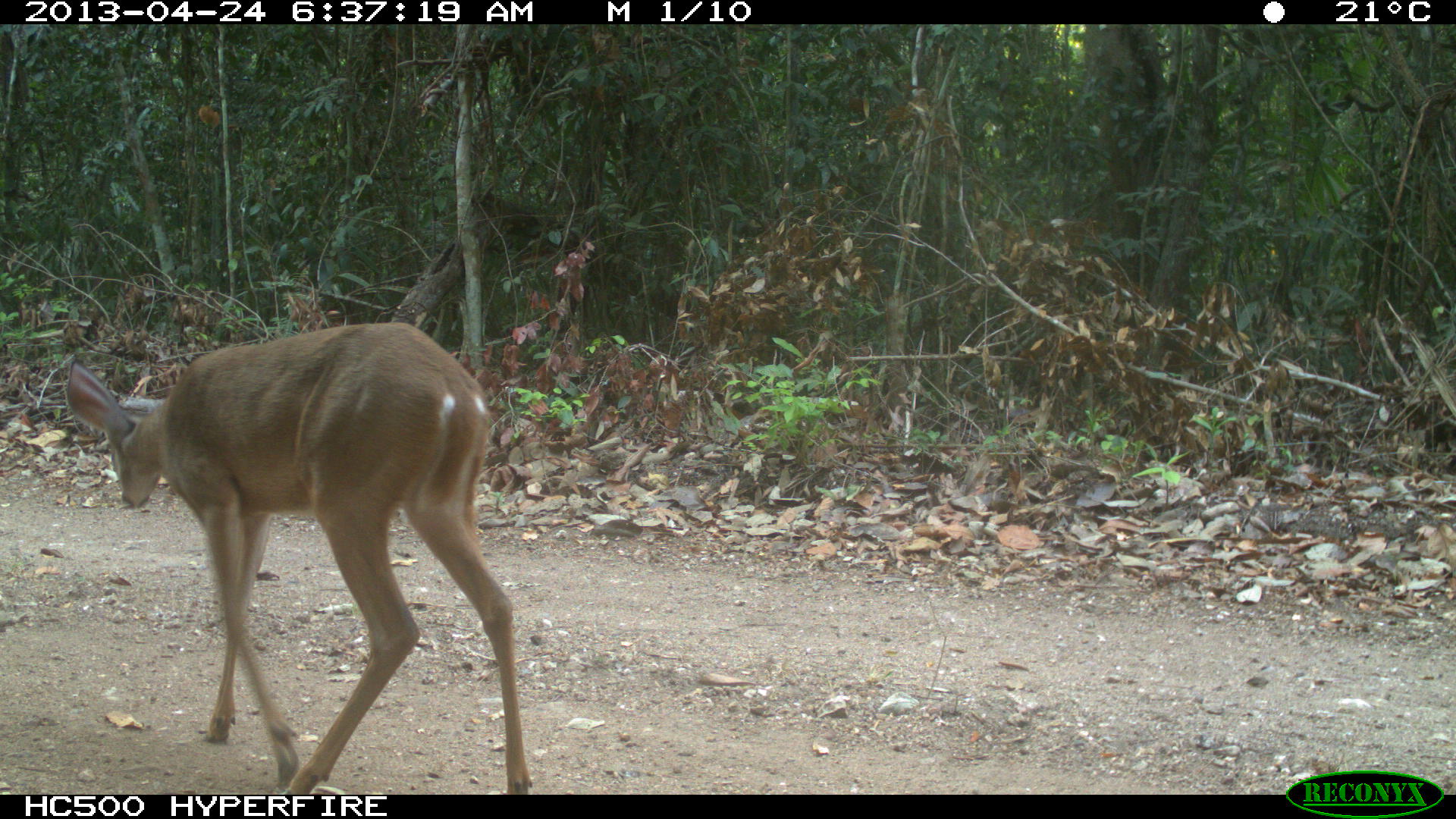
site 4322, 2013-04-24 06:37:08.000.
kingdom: Animalia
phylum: Chordata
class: Mammalia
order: Artiodactyla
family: Cervidae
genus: Odocoileus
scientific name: Odocoileus virginianus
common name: white-tailed deer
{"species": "Odocoileus virginianus (white-tailed deer)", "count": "1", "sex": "female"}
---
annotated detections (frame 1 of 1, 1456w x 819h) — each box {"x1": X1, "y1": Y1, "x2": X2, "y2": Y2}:
odocoileus virginianus: {"x1": 65, "y1": 321, "x2": 533, "y2": 792}